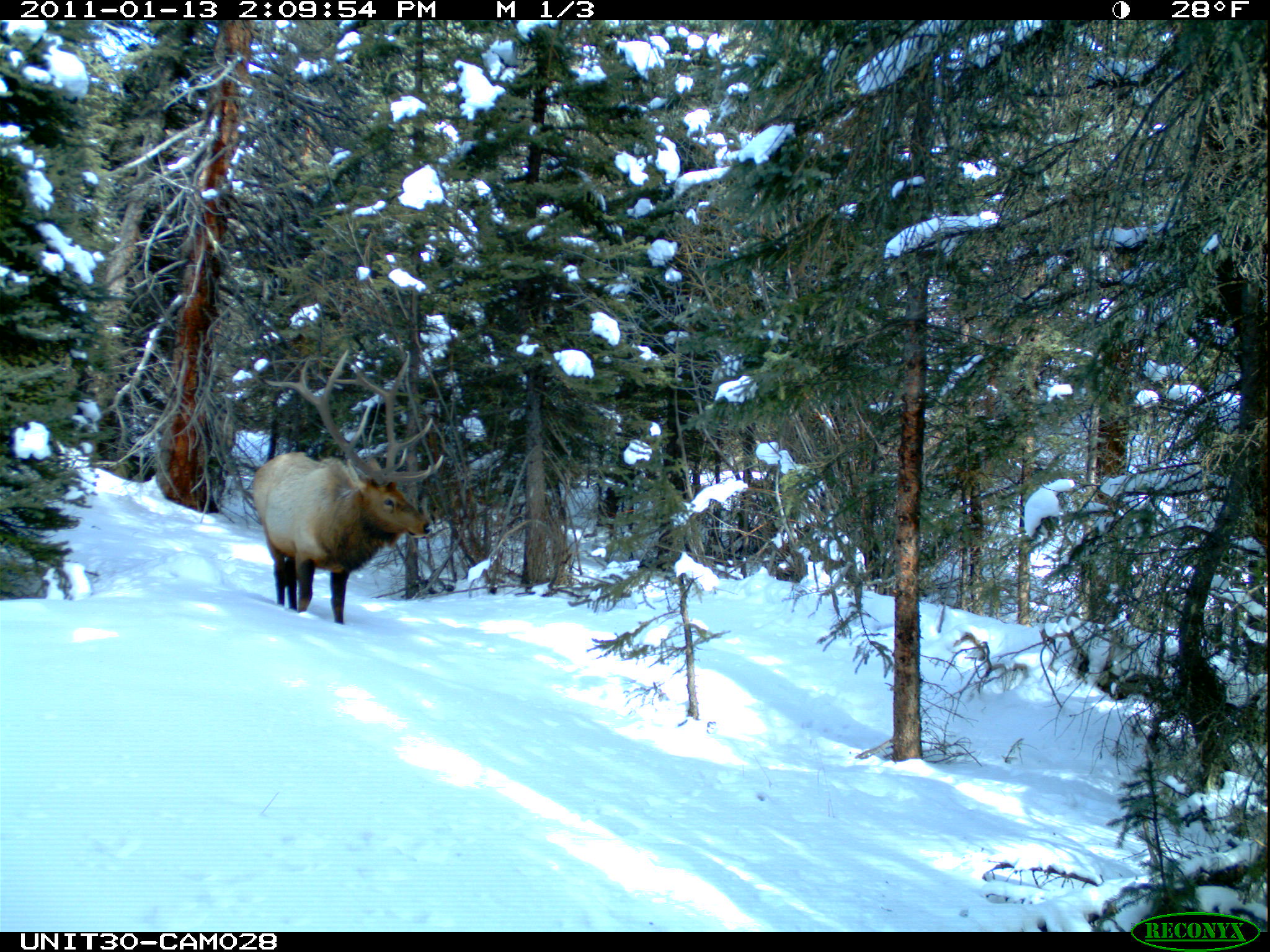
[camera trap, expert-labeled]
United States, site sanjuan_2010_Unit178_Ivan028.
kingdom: Animalia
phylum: Chordata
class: Mammalia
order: Artiodactyla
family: Cervidae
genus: Cervus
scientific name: Cervus elaphus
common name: red deer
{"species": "Cervus elaphus (red deer)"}